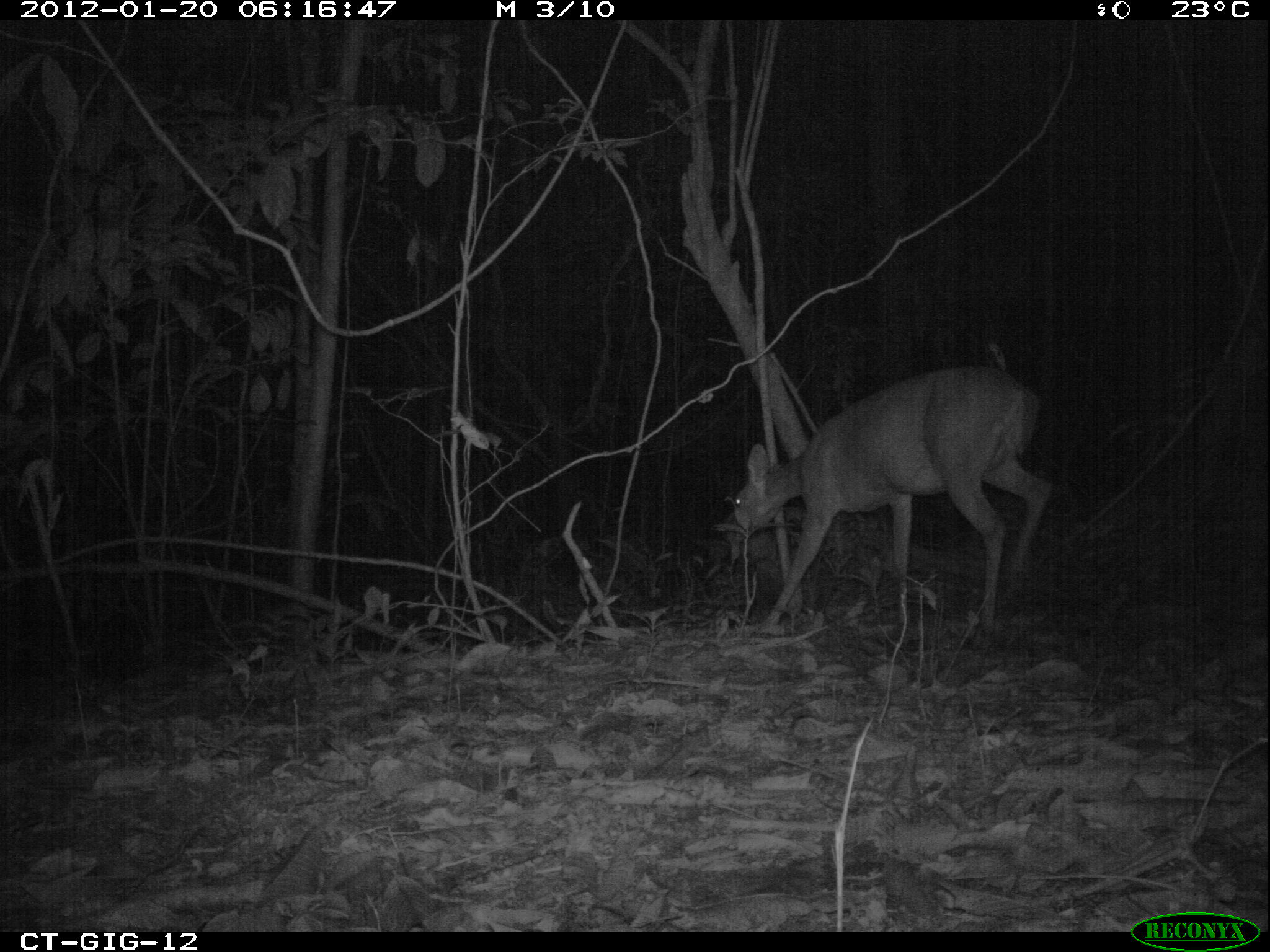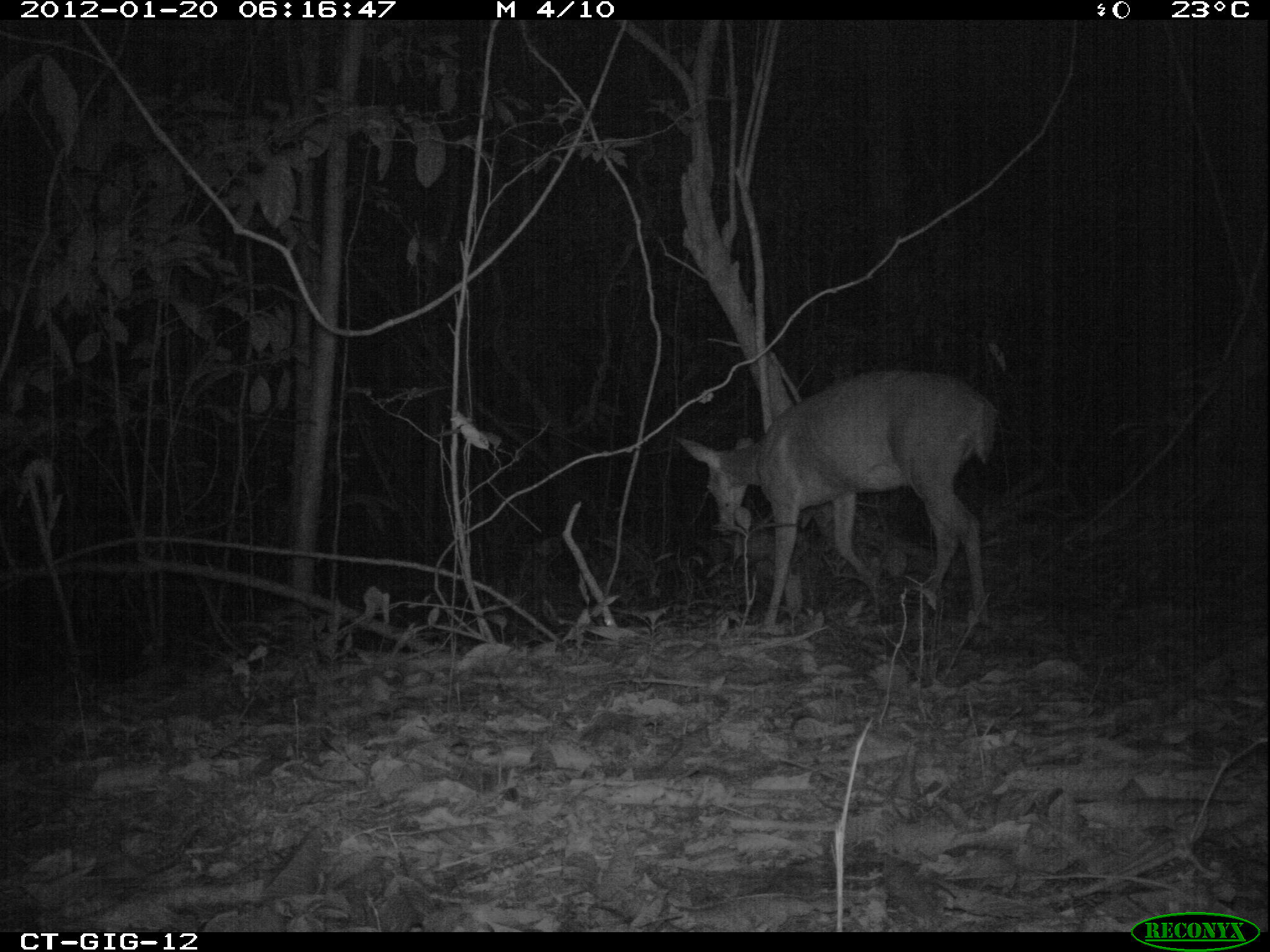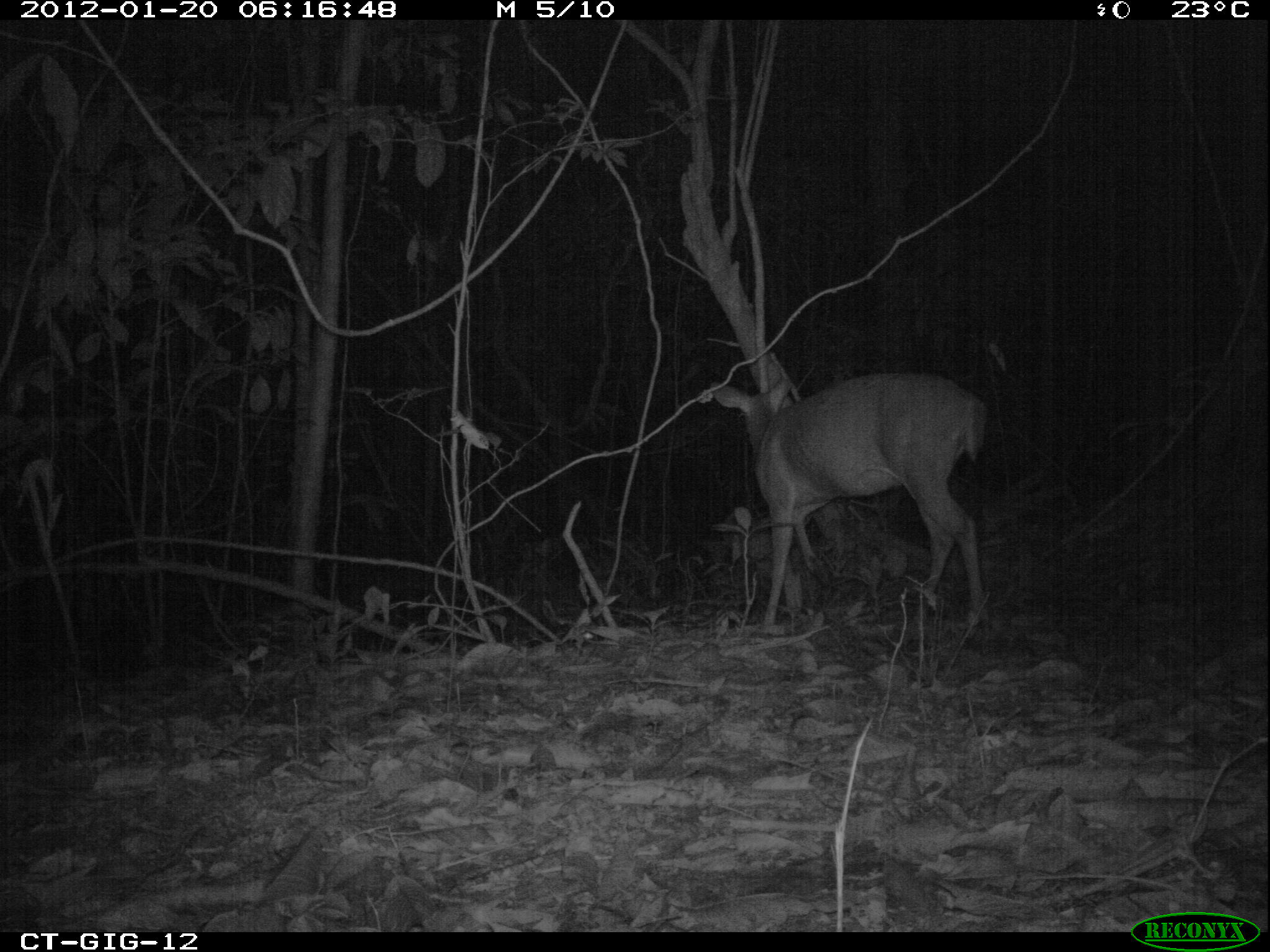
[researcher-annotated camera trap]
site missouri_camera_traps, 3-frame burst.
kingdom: Animalia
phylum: Chordata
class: Mammalia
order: Artiodactyla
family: Cervidae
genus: Odocoileus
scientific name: Odocoileus virginianus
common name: white-tailed deer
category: white tailed deer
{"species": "white tailed deer (white-tailed deer) (Odocoileus virginianus)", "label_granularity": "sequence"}